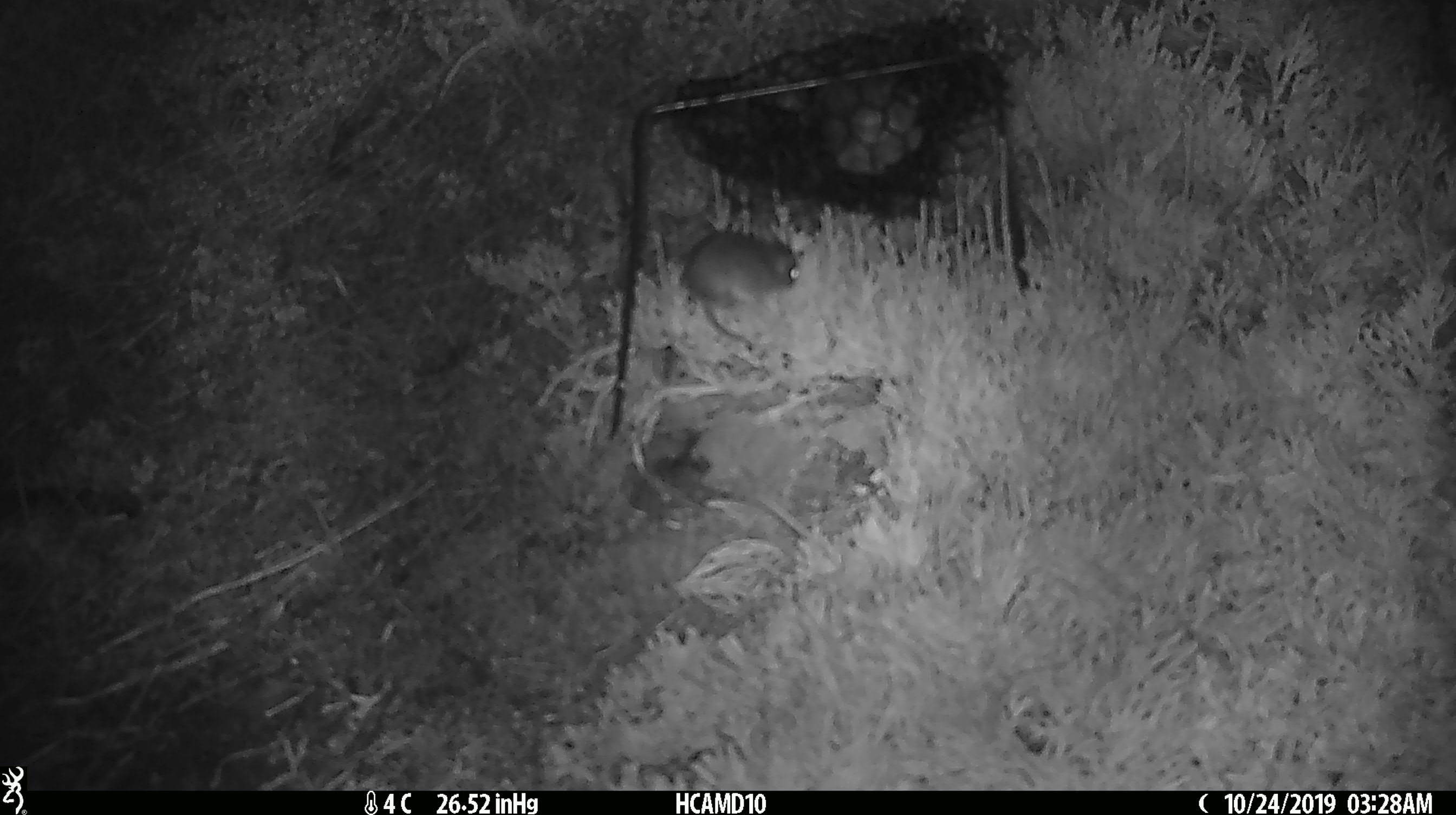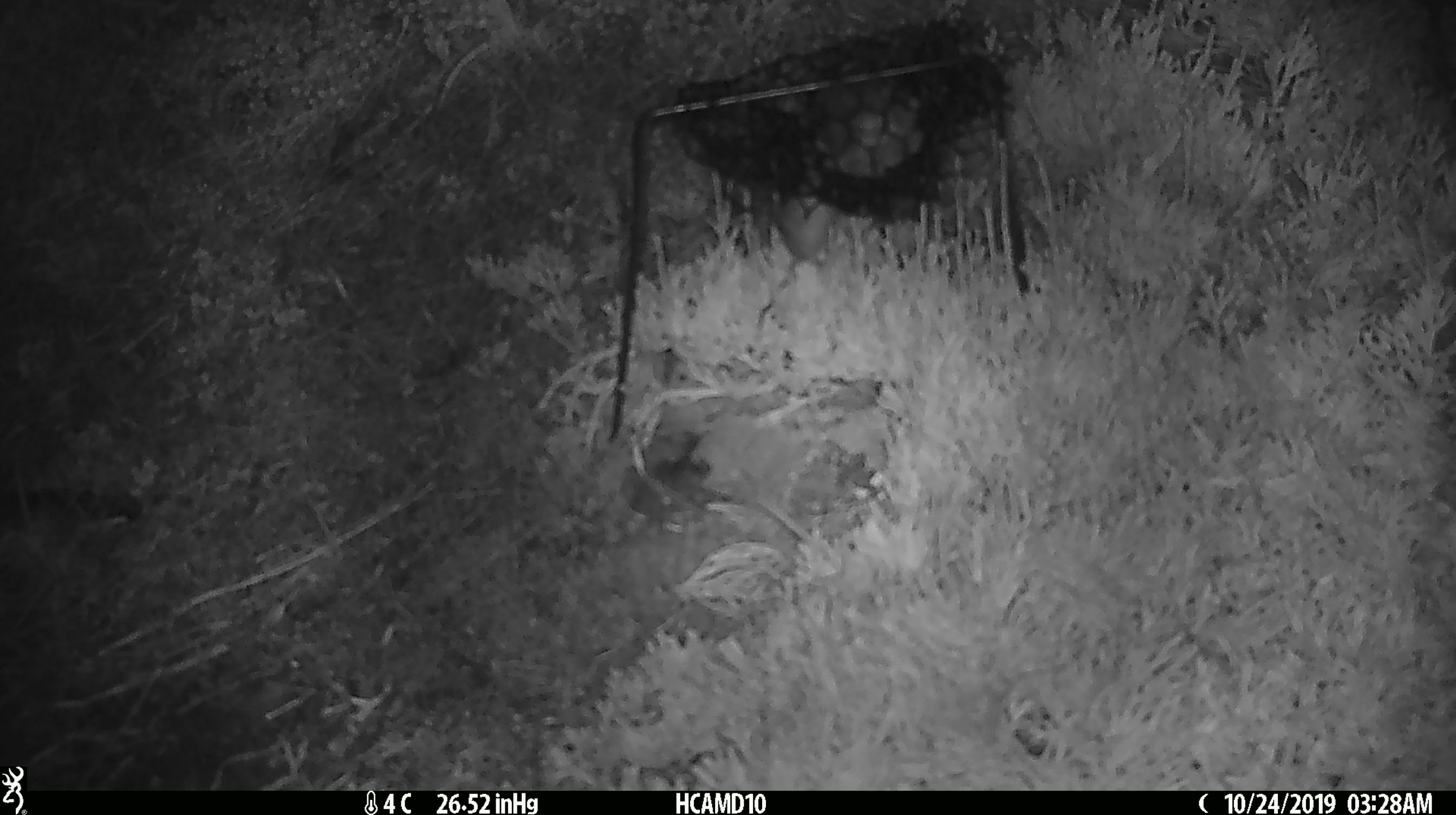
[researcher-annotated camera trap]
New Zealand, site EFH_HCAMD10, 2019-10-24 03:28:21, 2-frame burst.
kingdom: Animalia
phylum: Chordata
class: Mammalia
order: Rodentia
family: Muridae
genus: Mus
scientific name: Mus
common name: mouse